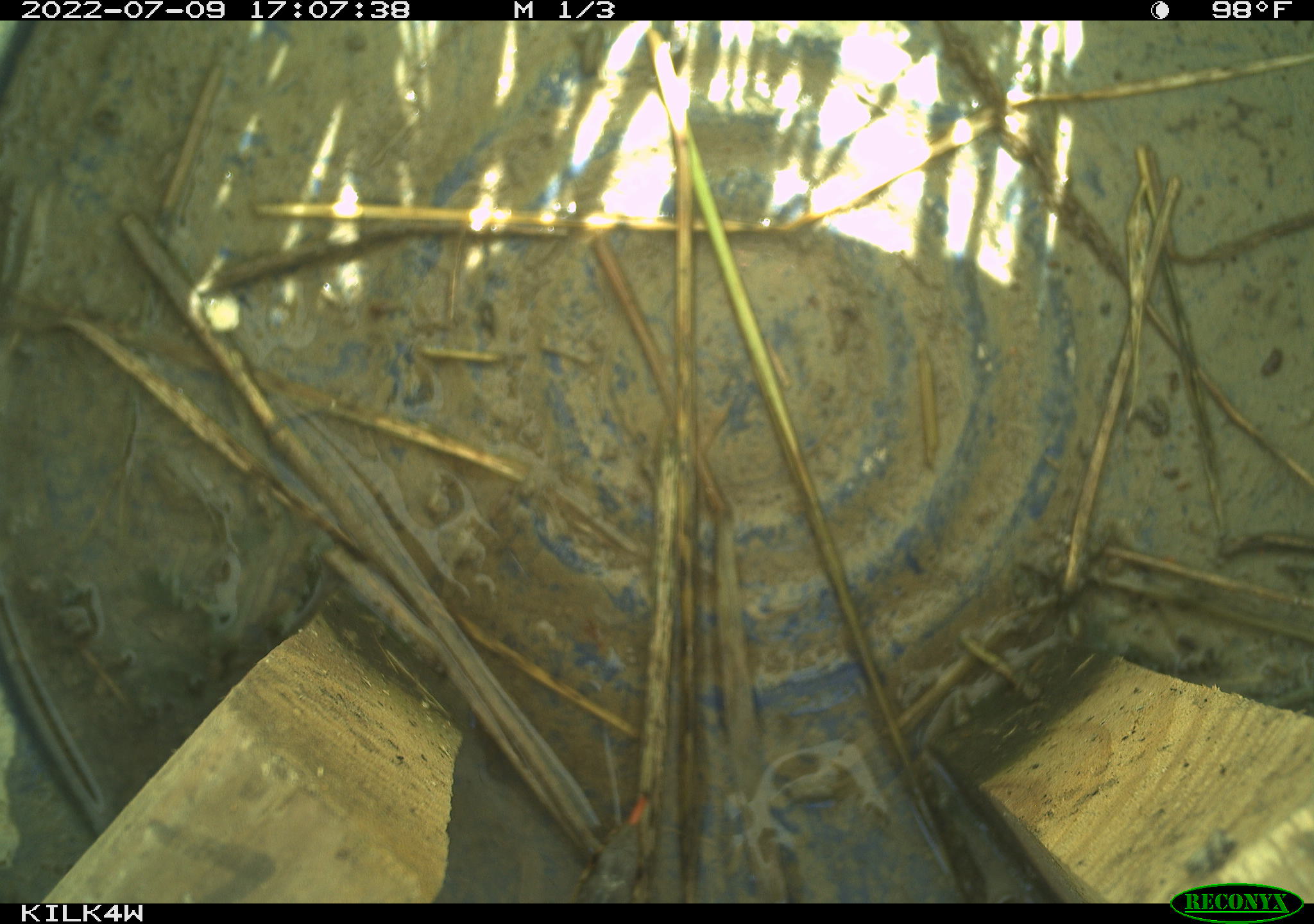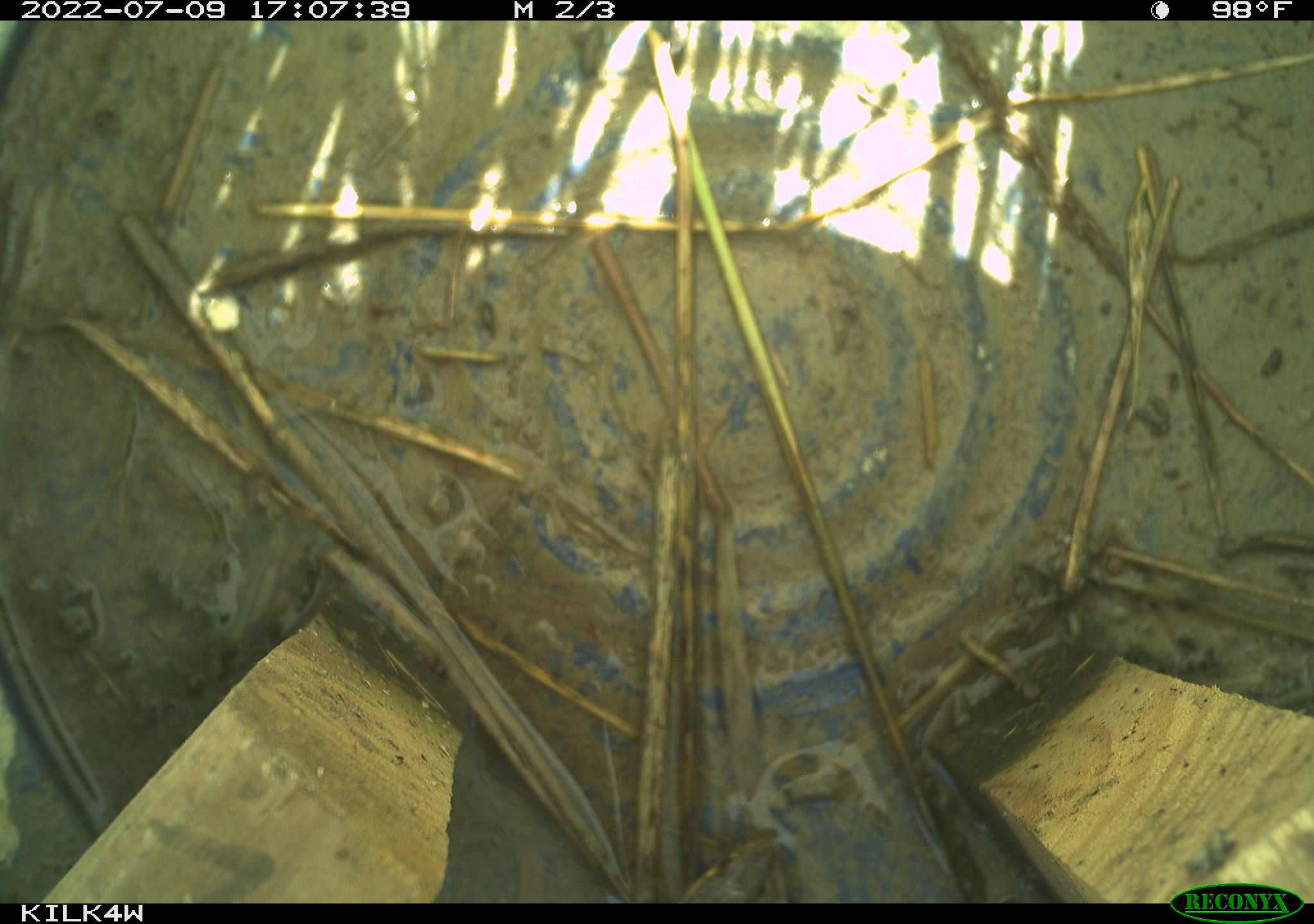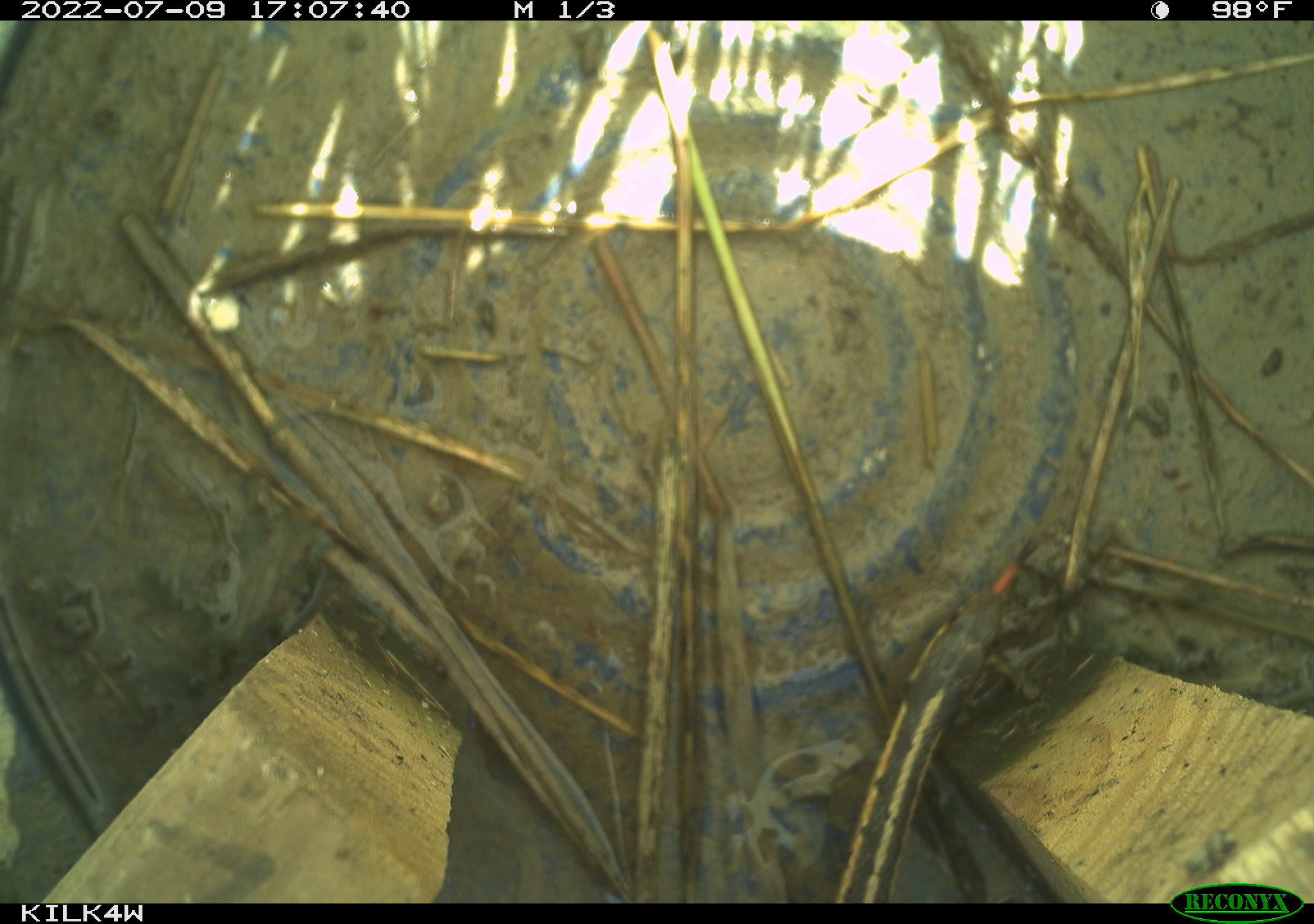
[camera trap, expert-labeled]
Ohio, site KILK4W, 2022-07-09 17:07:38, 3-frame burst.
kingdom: Animalia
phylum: Chordata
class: Reptilia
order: Squamata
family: Colubridae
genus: Thamnophis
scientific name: Thamnophis sirtalis sirtalis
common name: eastern gartersnake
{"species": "eastern gartersnake (Thamnophis sirtalis sirtalis)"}